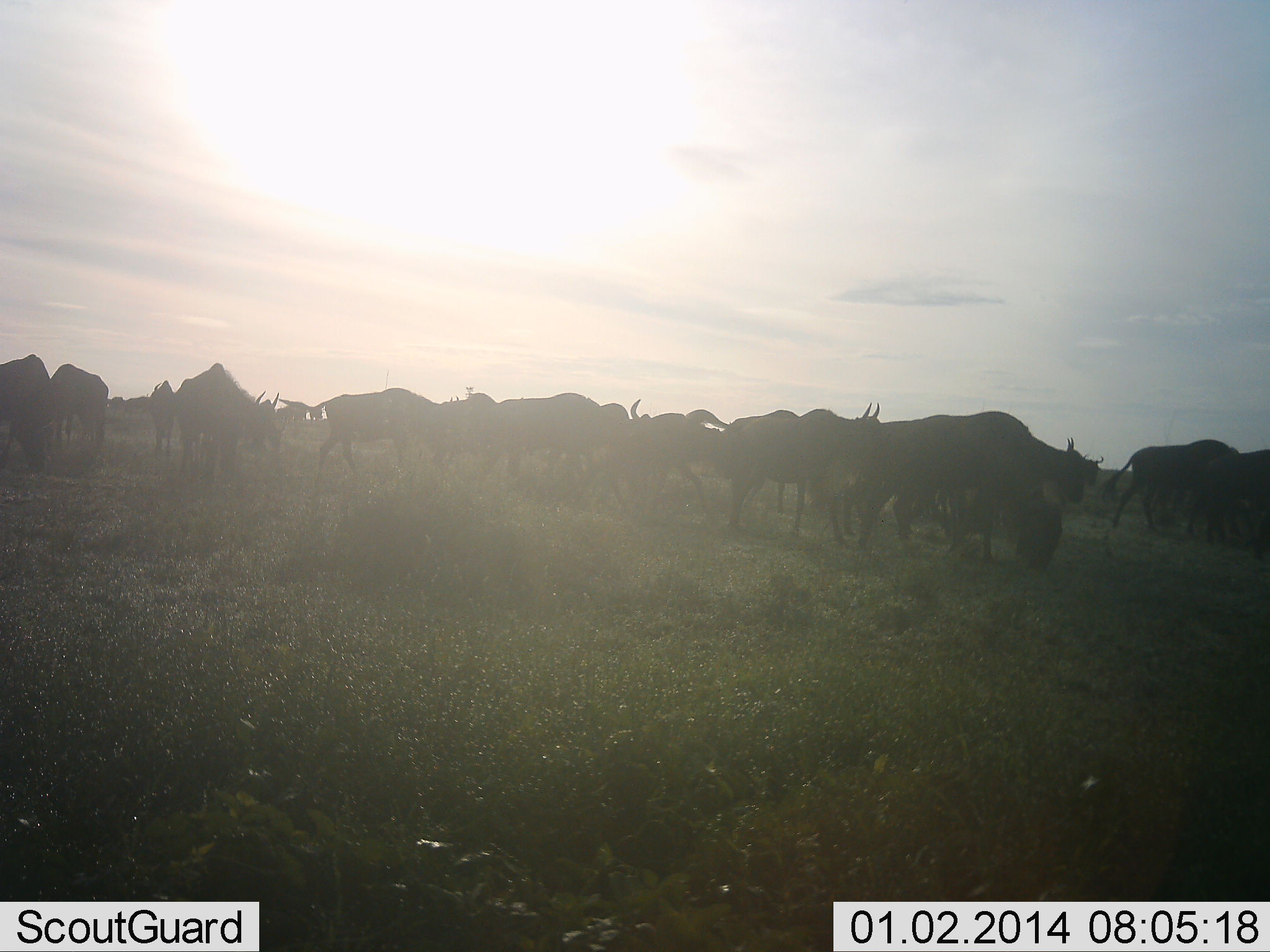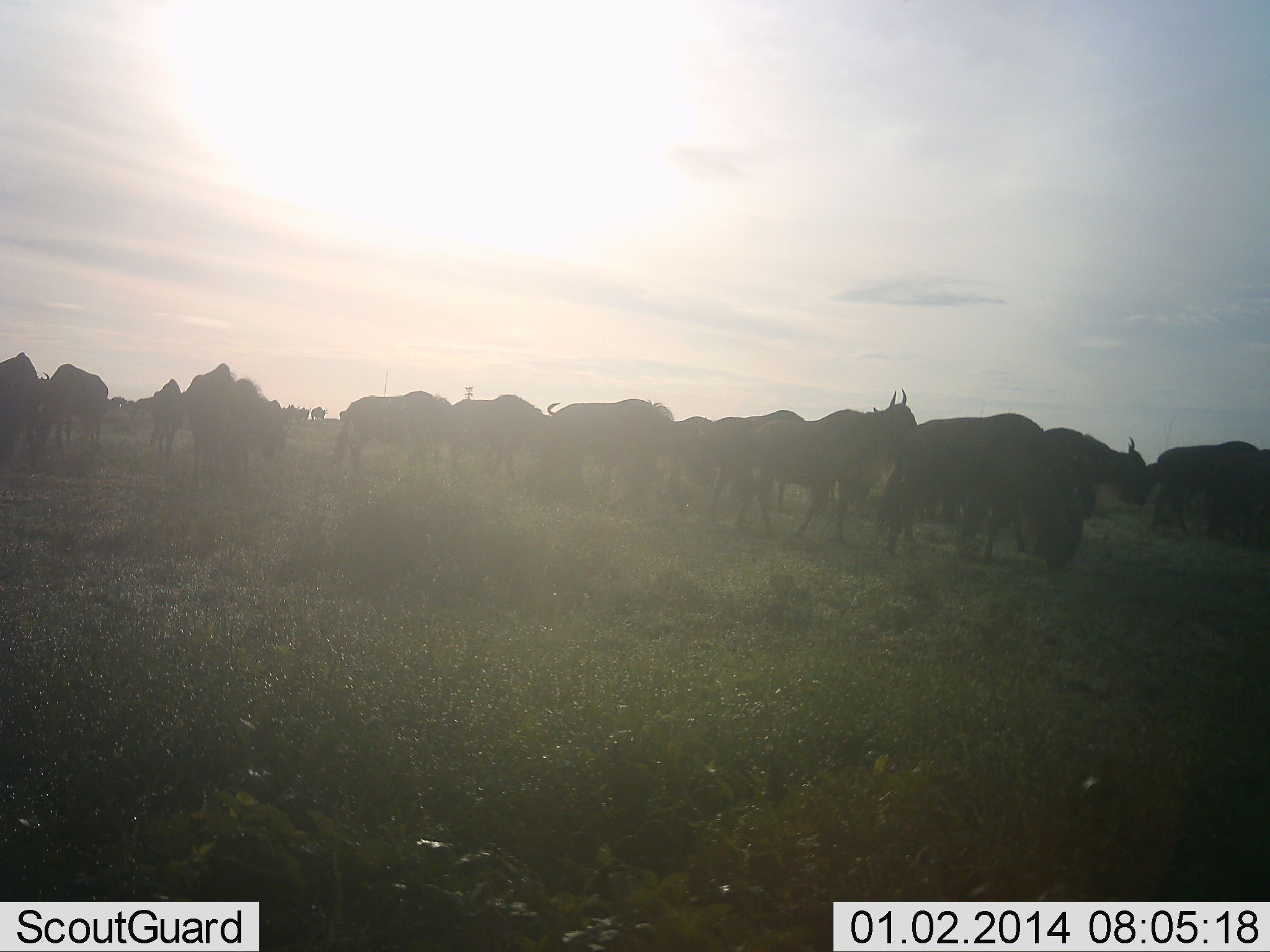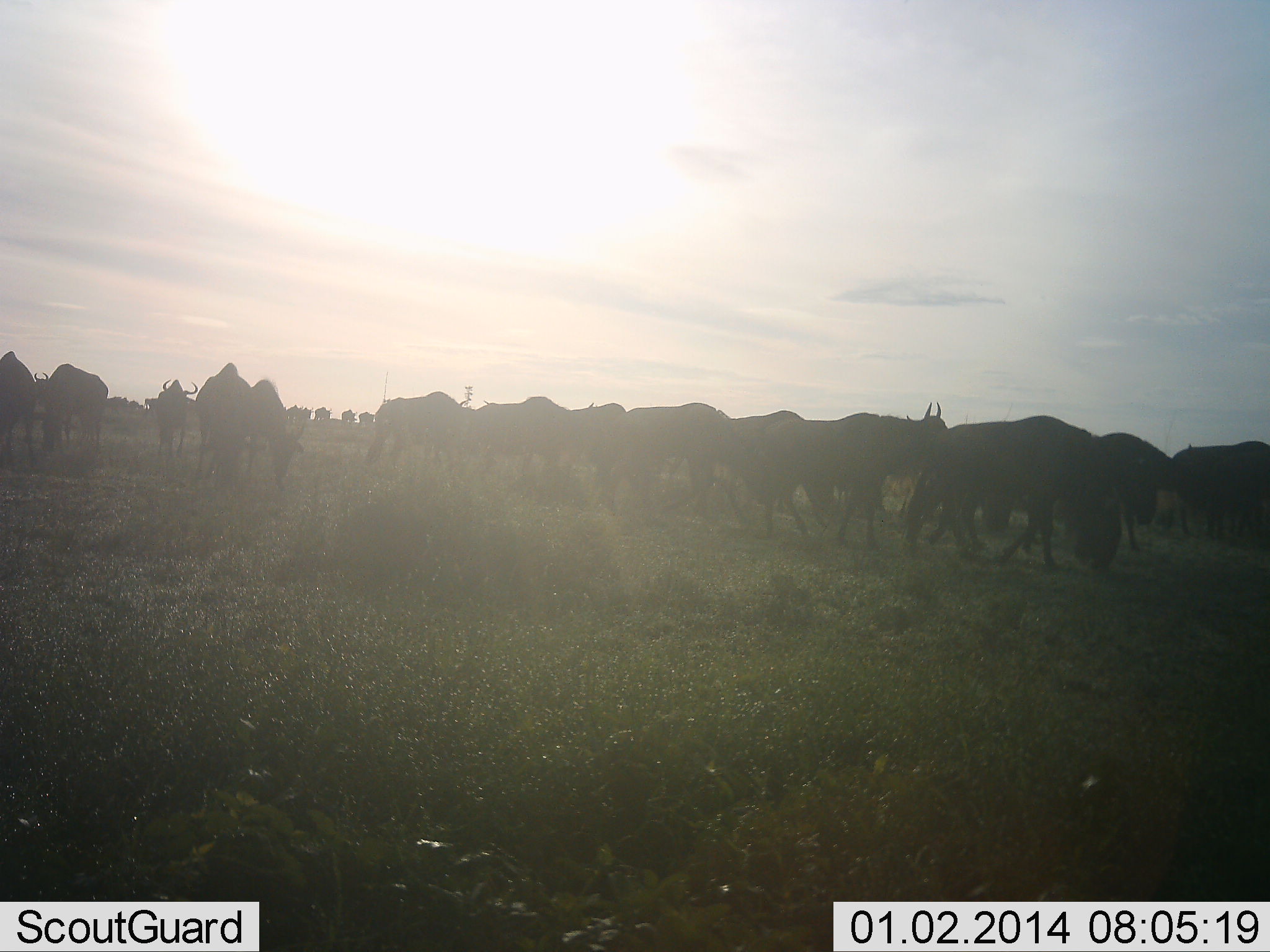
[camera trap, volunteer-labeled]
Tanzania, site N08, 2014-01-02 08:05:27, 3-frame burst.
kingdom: Animalia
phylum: Chordata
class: Mammalia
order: Artiodactyla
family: Bovidae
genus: Connochaetes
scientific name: Connochaetes taurinus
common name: blue wildebeest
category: wildebeest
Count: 11-50.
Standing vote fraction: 40%.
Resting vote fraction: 0%.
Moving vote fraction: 80%.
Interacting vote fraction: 0%.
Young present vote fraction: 0%.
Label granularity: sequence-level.